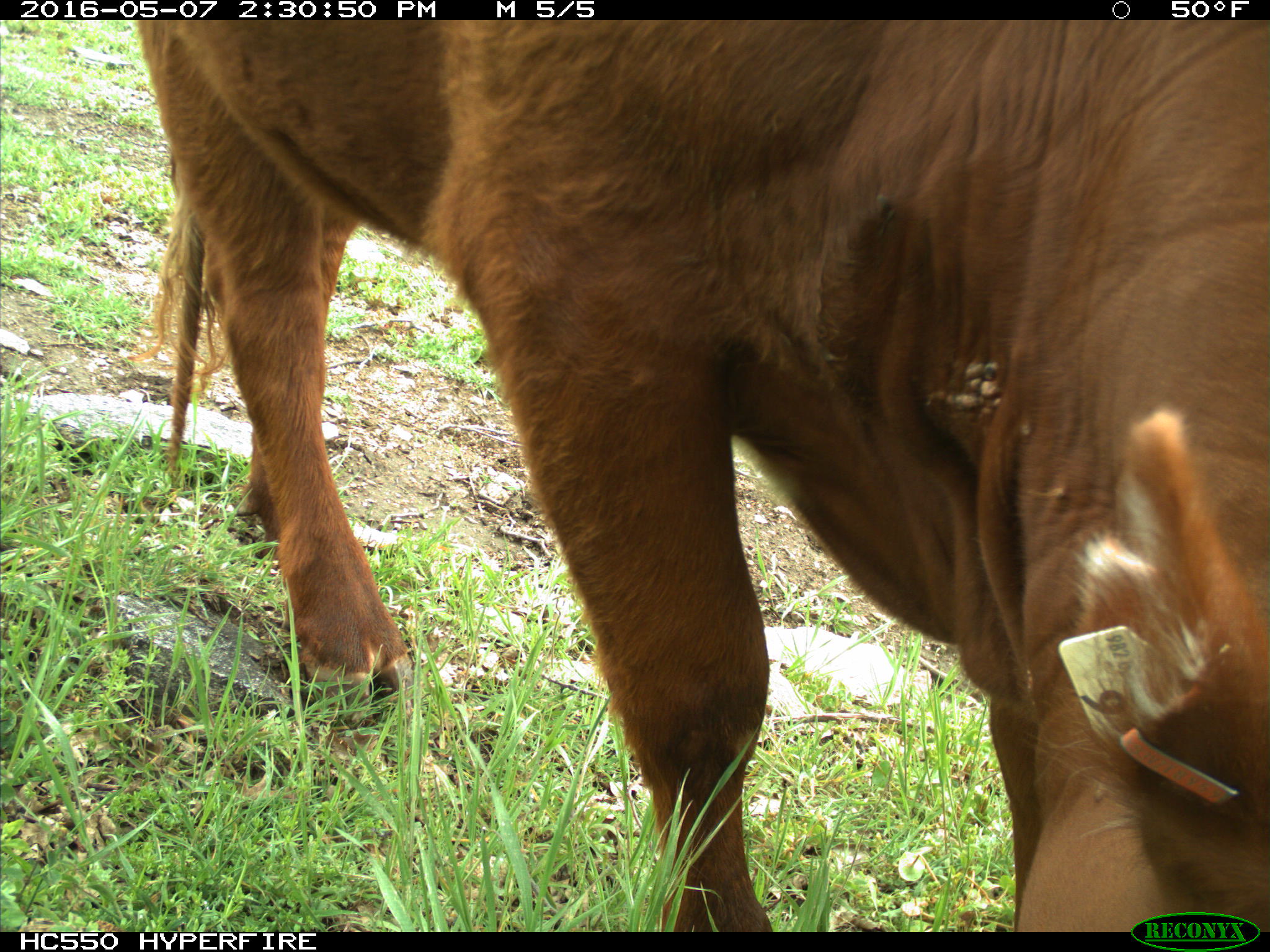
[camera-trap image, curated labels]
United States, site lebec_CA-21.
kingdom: Animalia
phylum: Chordata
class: Mammalia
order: Artiodactyla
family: Bovidae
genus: Bos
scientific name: Bos taurus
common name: domestic cow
Bos taurus (domestic cow).